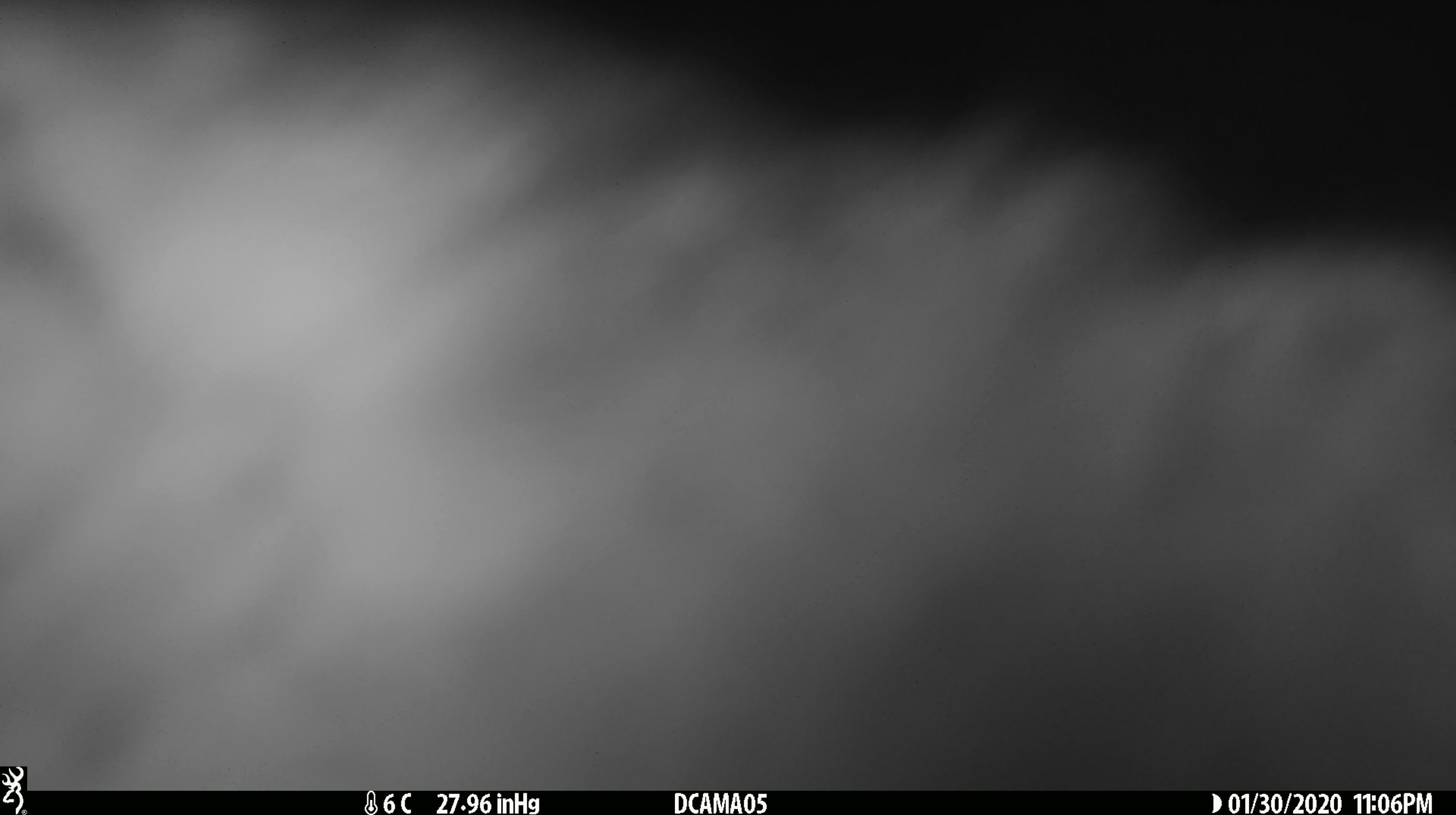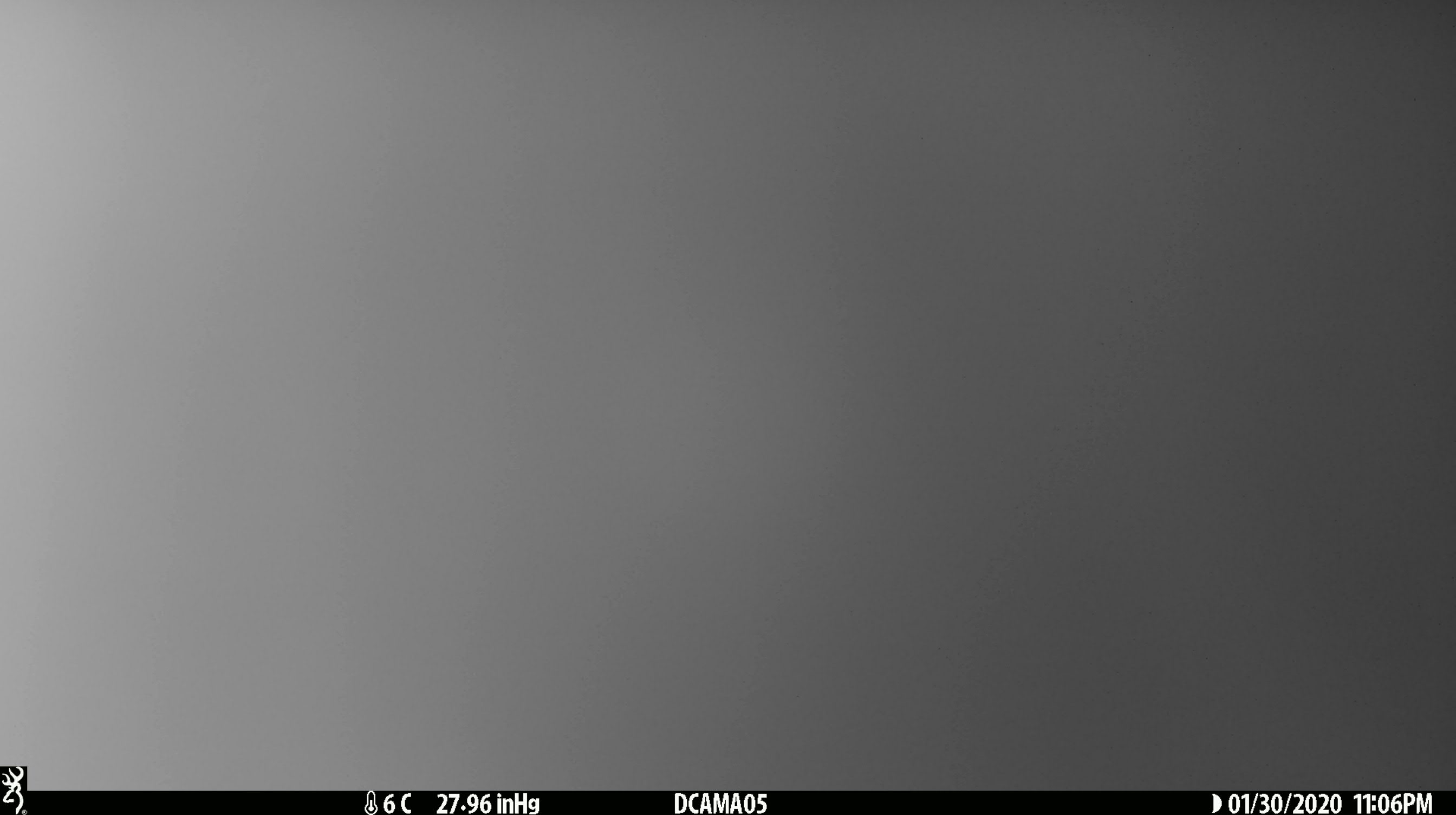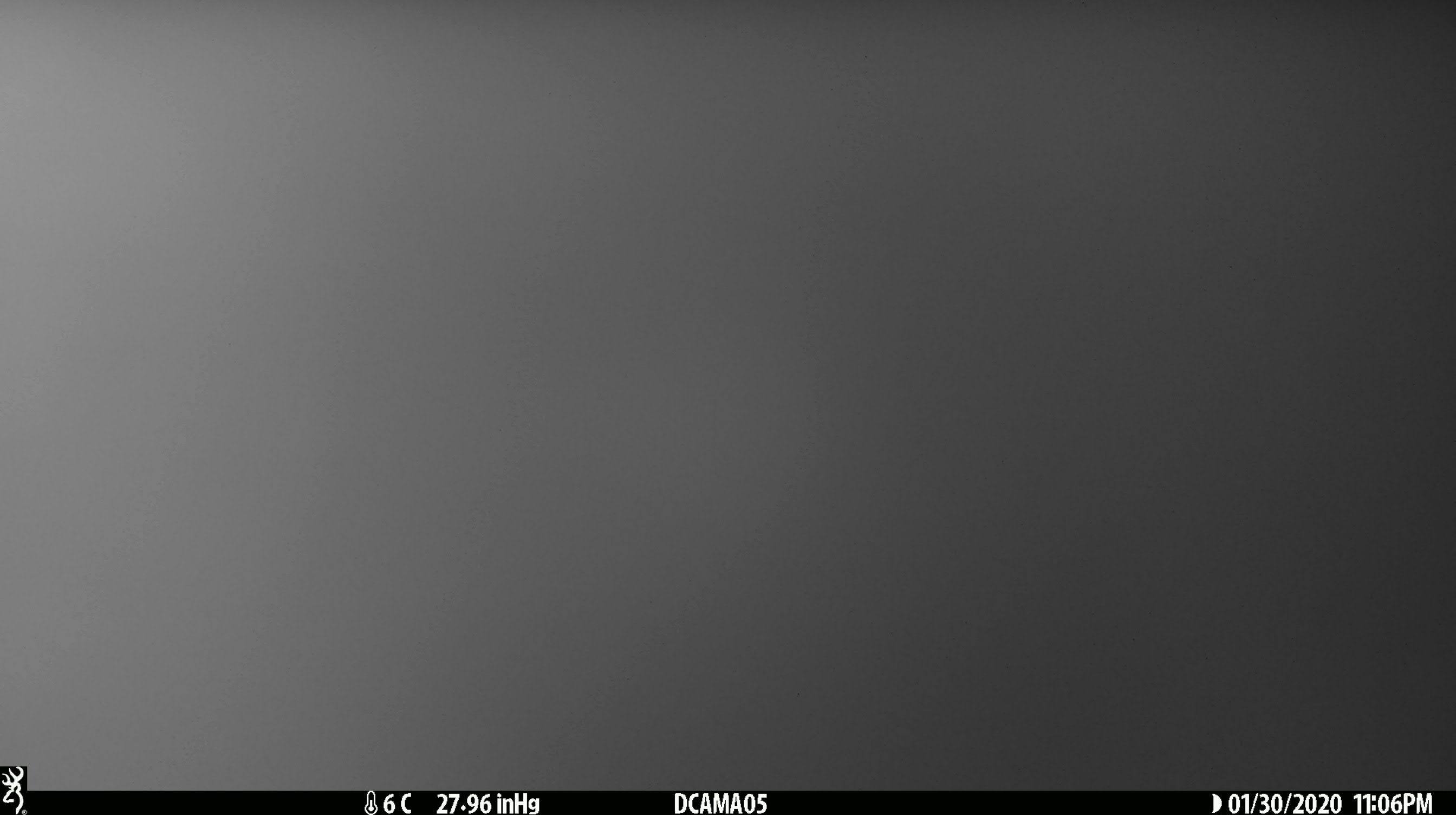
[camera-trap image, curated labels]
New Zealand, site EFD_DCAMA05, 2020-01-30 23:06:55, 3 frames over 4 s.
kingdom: Animalia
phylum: Chordata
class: Mammalia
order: Diprotodontia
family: Phalangeridae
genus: Trichosurus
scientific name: Trichosurus vulpecula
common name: common brushtail possum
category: possum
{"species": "possum (common brushtail possum) (Trichosurus vulpecula)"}